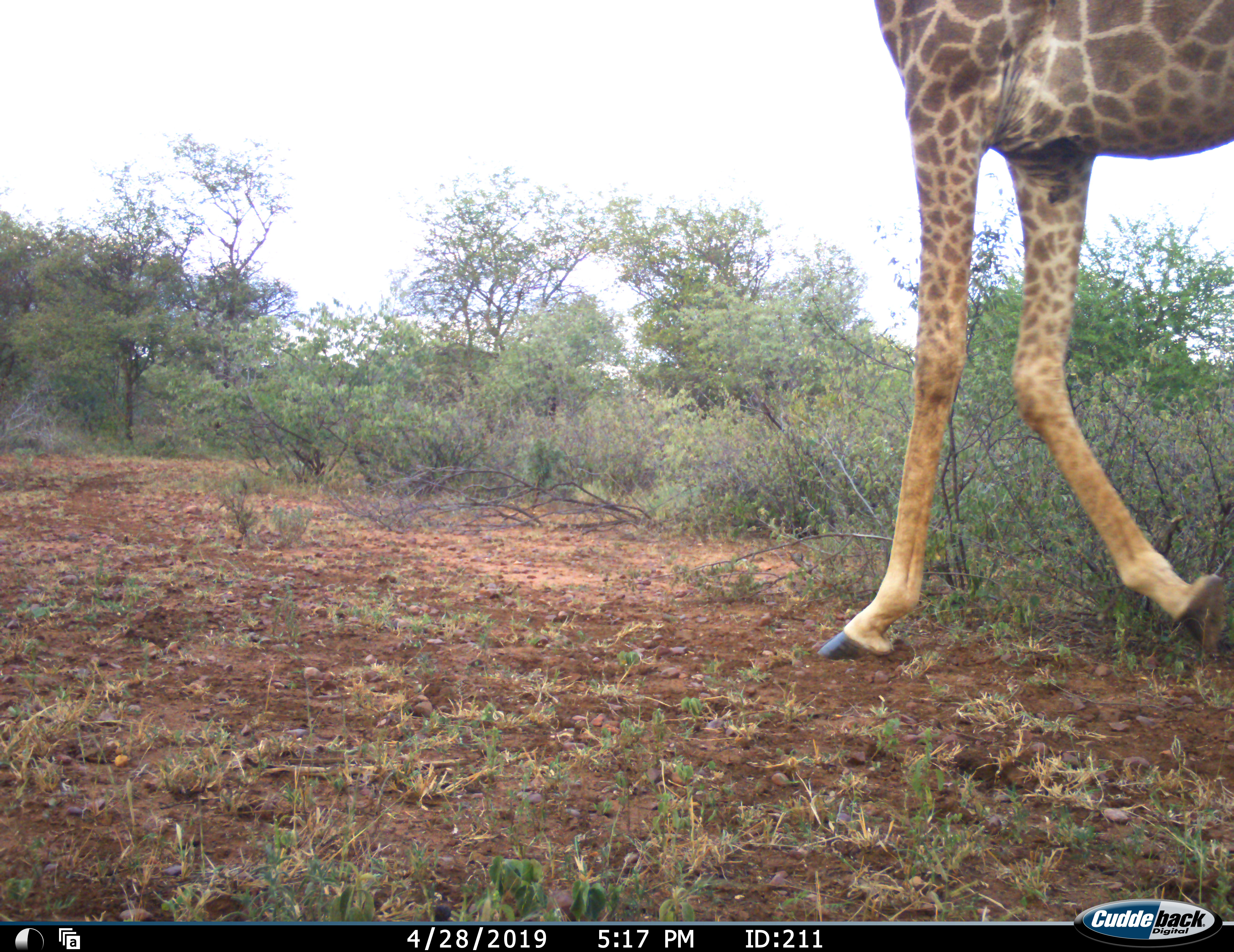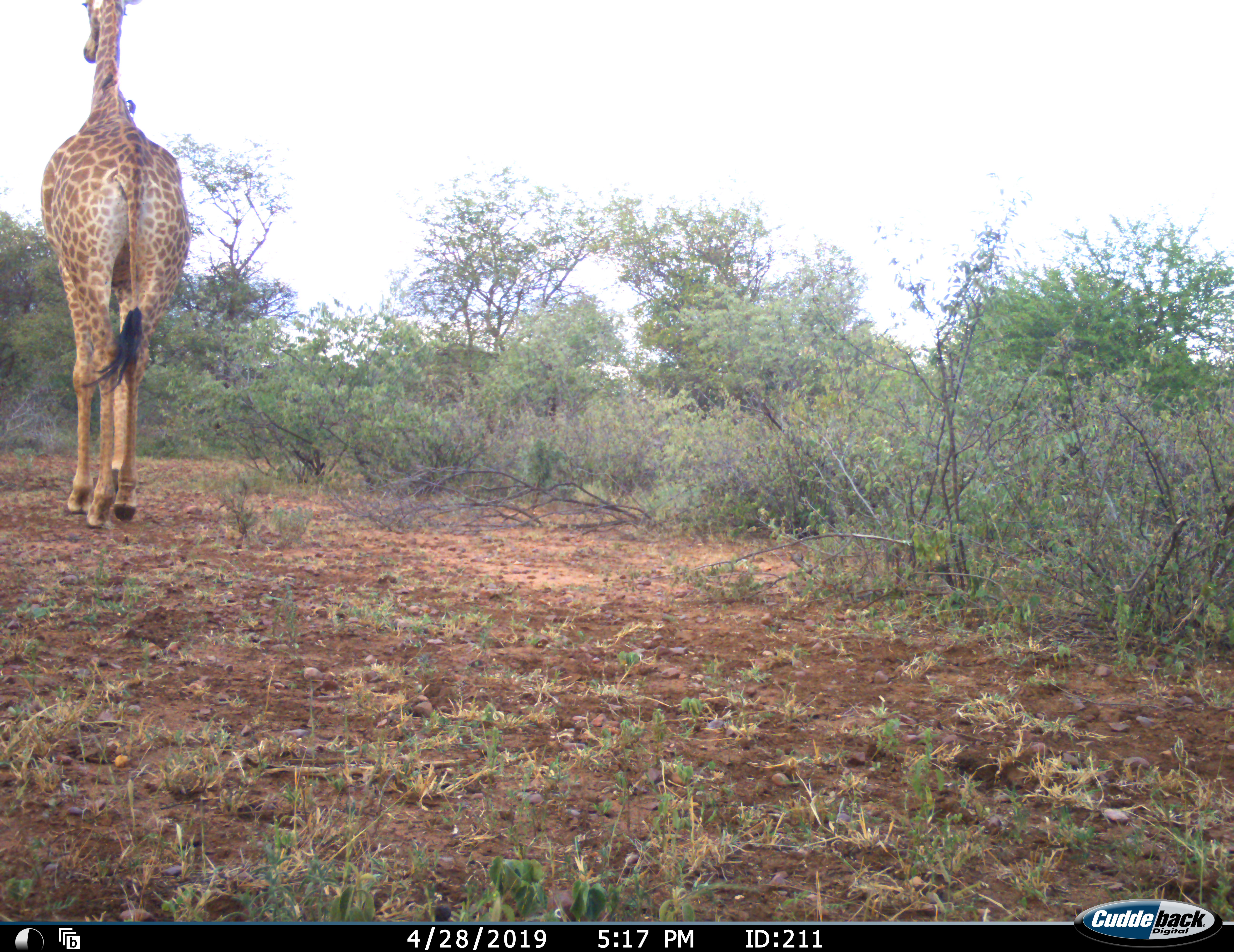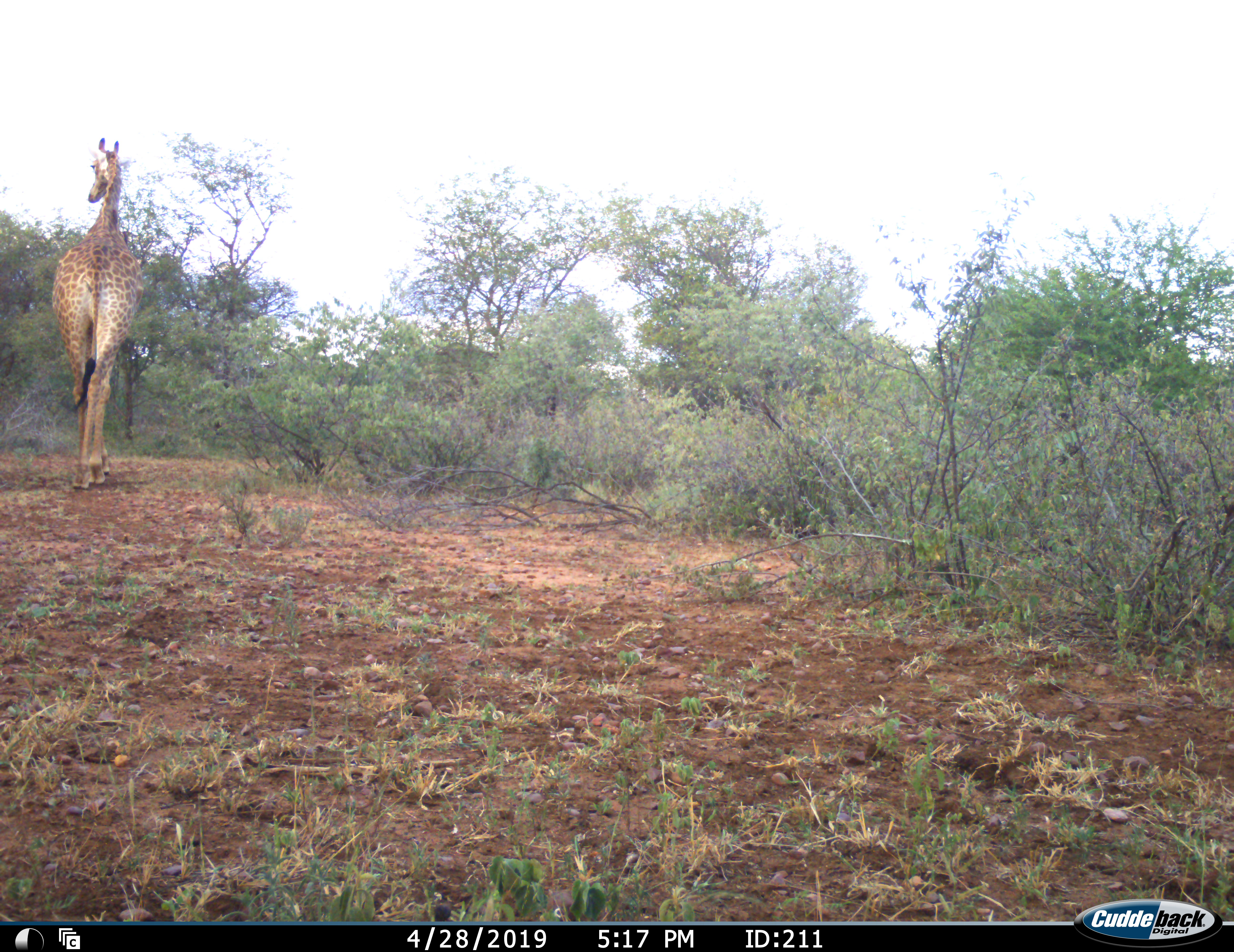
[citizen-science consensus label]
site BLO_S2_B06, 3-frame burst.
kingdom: Animalia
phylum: Chordata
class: Mammalia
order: Artiodactyla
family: Giraffidae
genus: Giraffa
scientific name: Giraffa camelopardalis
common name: giraffe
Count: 1.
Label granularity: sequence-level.